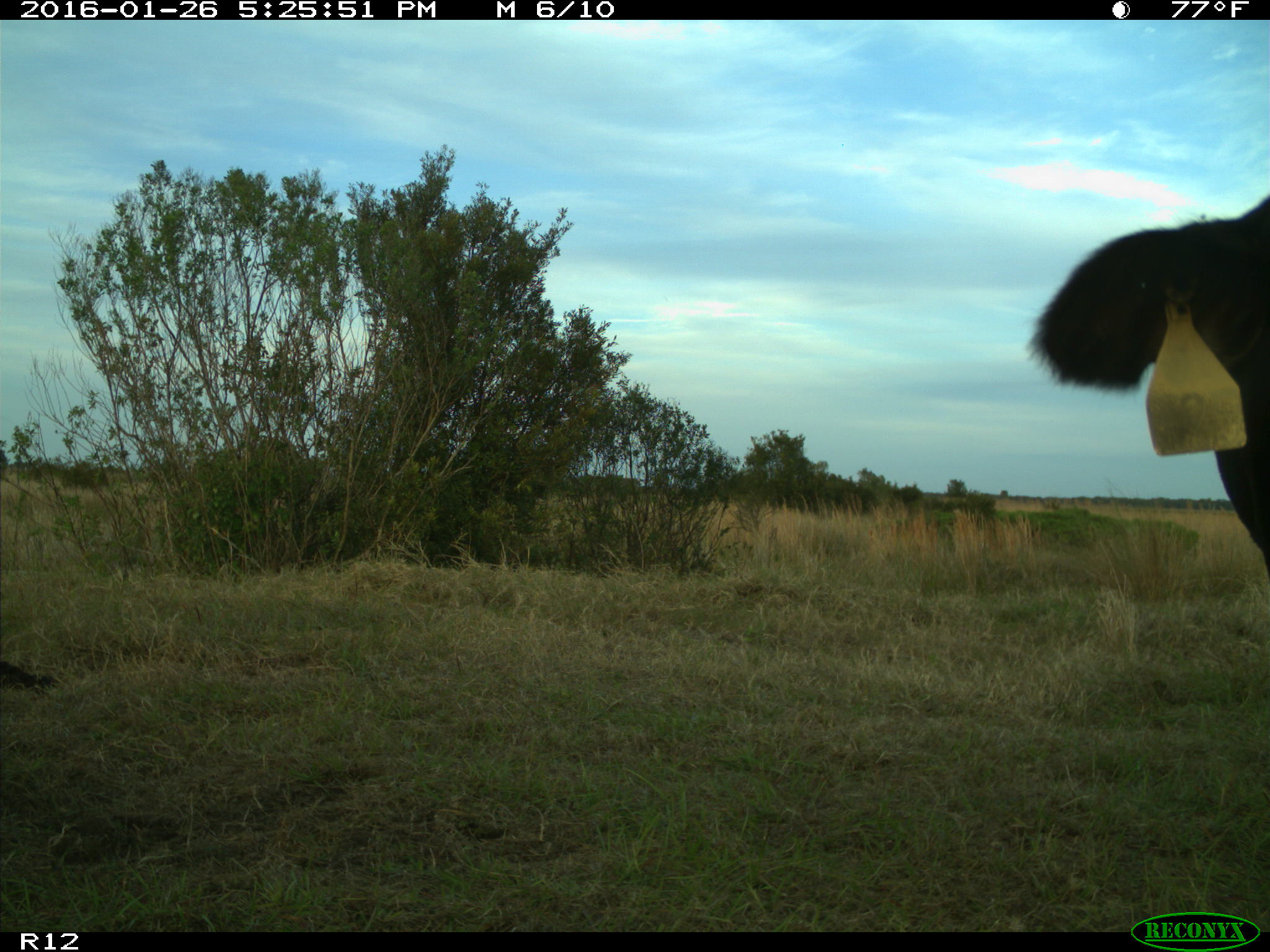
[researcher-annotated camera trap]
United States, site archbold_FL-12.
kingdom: Animalia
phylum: Chordata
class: Mammalia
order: Artiodactyla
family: Bovidae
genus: Bos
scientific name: Bos taurus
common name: domestic cow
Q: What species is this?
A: Bos taurus (domestic cow).